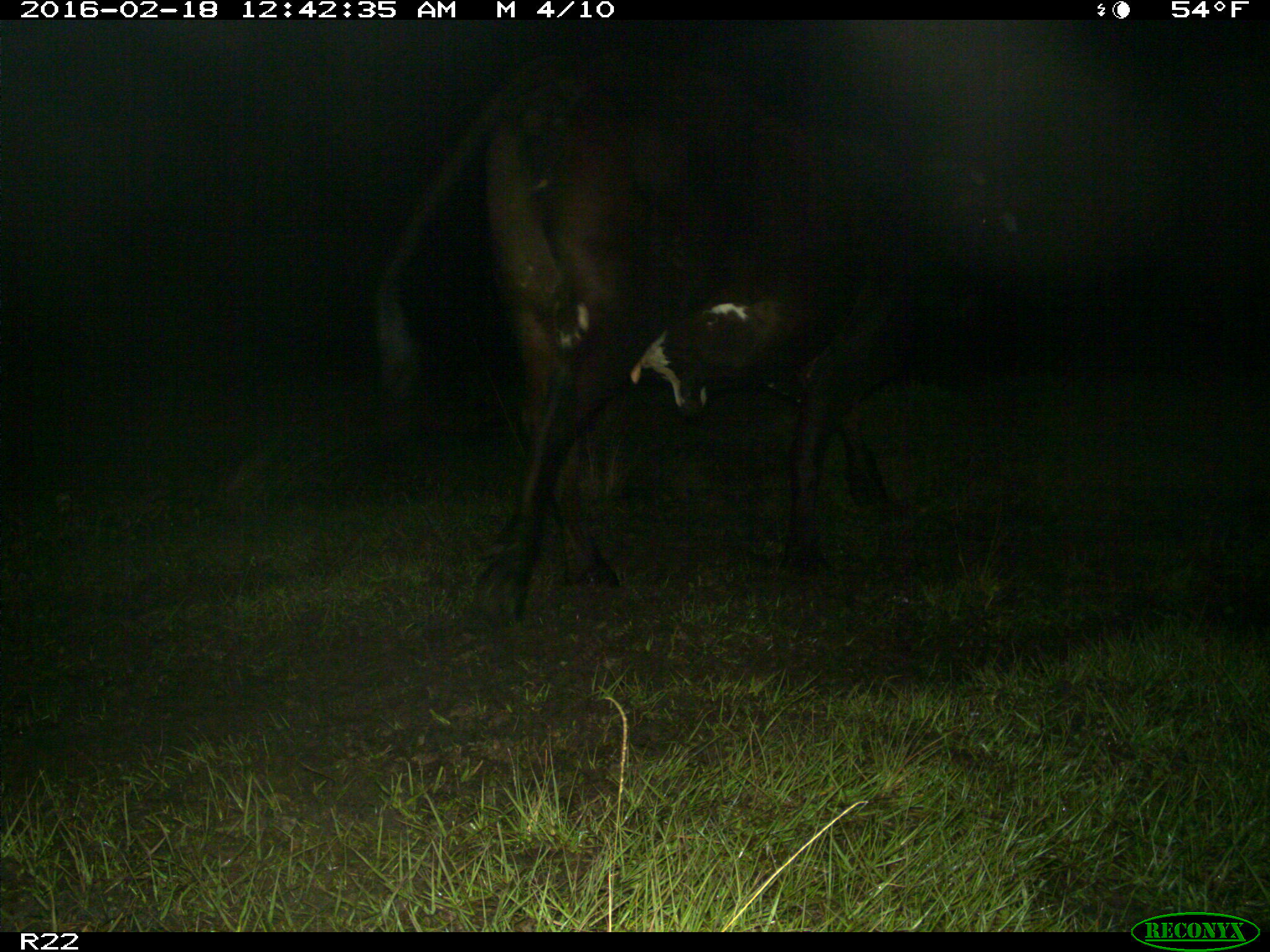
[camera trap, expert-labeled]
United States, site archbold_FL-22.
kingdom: Animalia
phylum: Chordata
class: Mammalia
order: Artiodactyla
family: Bovidae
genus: Bos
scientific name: Bos taurus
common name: domestic cow